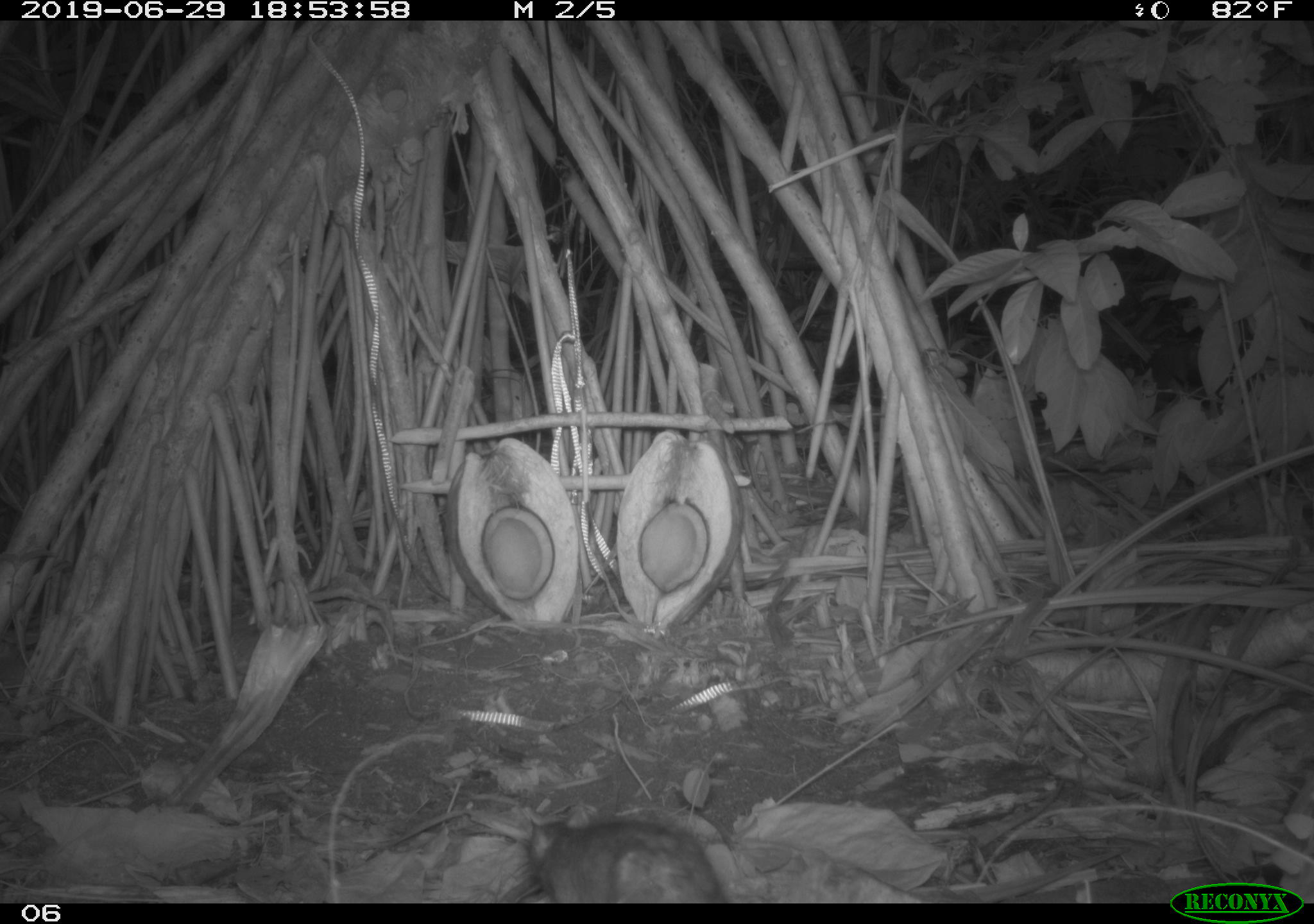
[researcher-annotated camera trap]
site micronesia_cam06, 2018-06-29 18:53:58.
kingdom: Animalia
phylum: Chordata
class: Mammalia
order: Rodentia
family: Muridae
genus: Rattus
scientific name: Rattus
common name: rat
Rat (Rattus).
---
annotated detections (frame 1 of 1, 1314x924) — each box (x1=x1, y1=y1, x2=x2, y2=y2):
rat: (x1=520, y1=807, x2=729, y2=900)